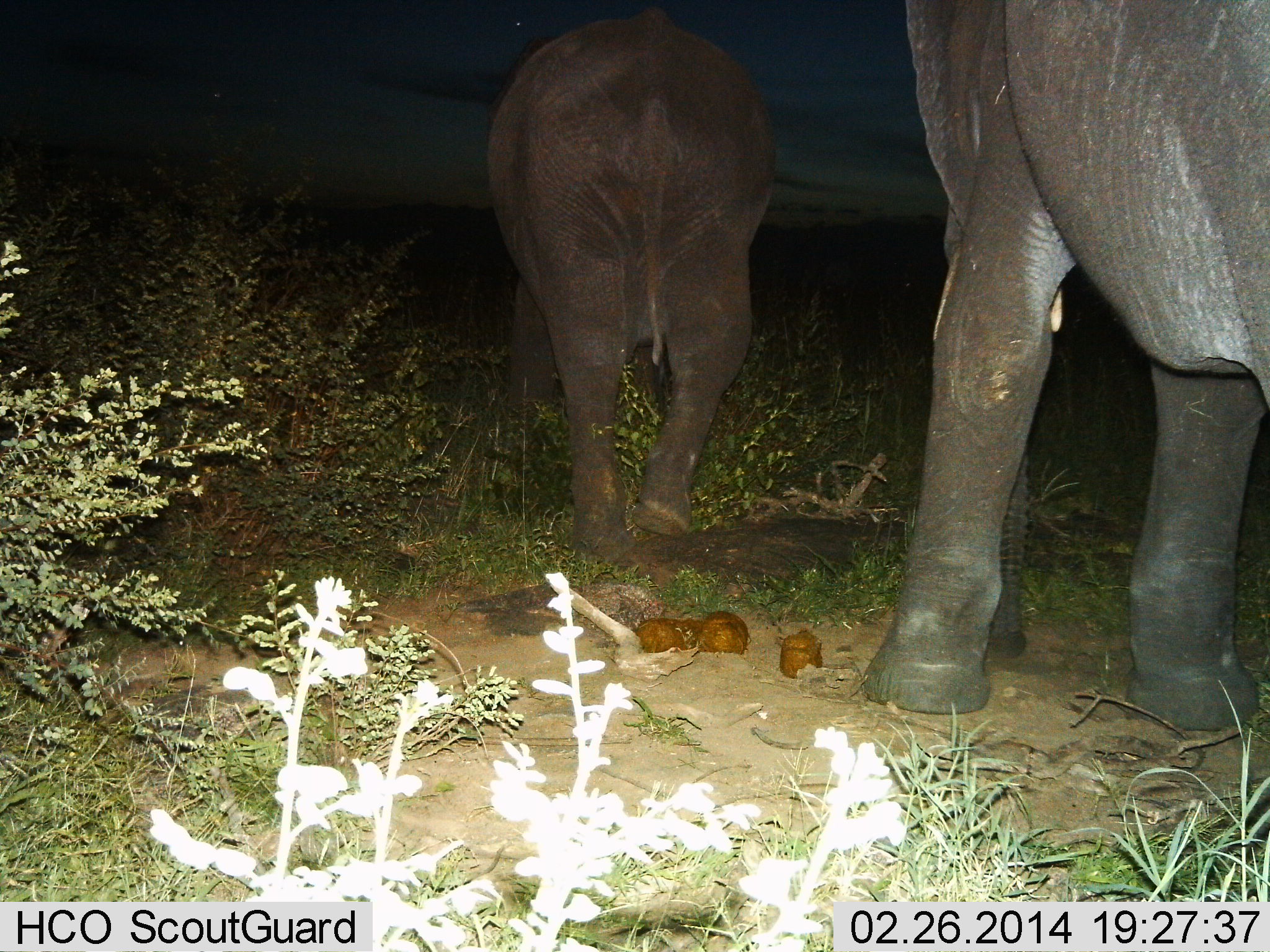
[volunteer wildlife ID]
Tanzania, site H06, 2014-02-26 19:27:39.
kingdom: Animalia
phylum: Chordata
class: Mammalia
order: Proboscidea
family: Elephantidae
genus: Loxodonta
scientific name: Loxodonta africana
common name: african bush elephant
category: elephant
Elephant (african bush elephant) (Loxodonta africana), count 2. Behavior (volunteer vote fractions): standing 40%, resting 0%, moving 60%, interacting 0%. Young present (vote fraction): 0%. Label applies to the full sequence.